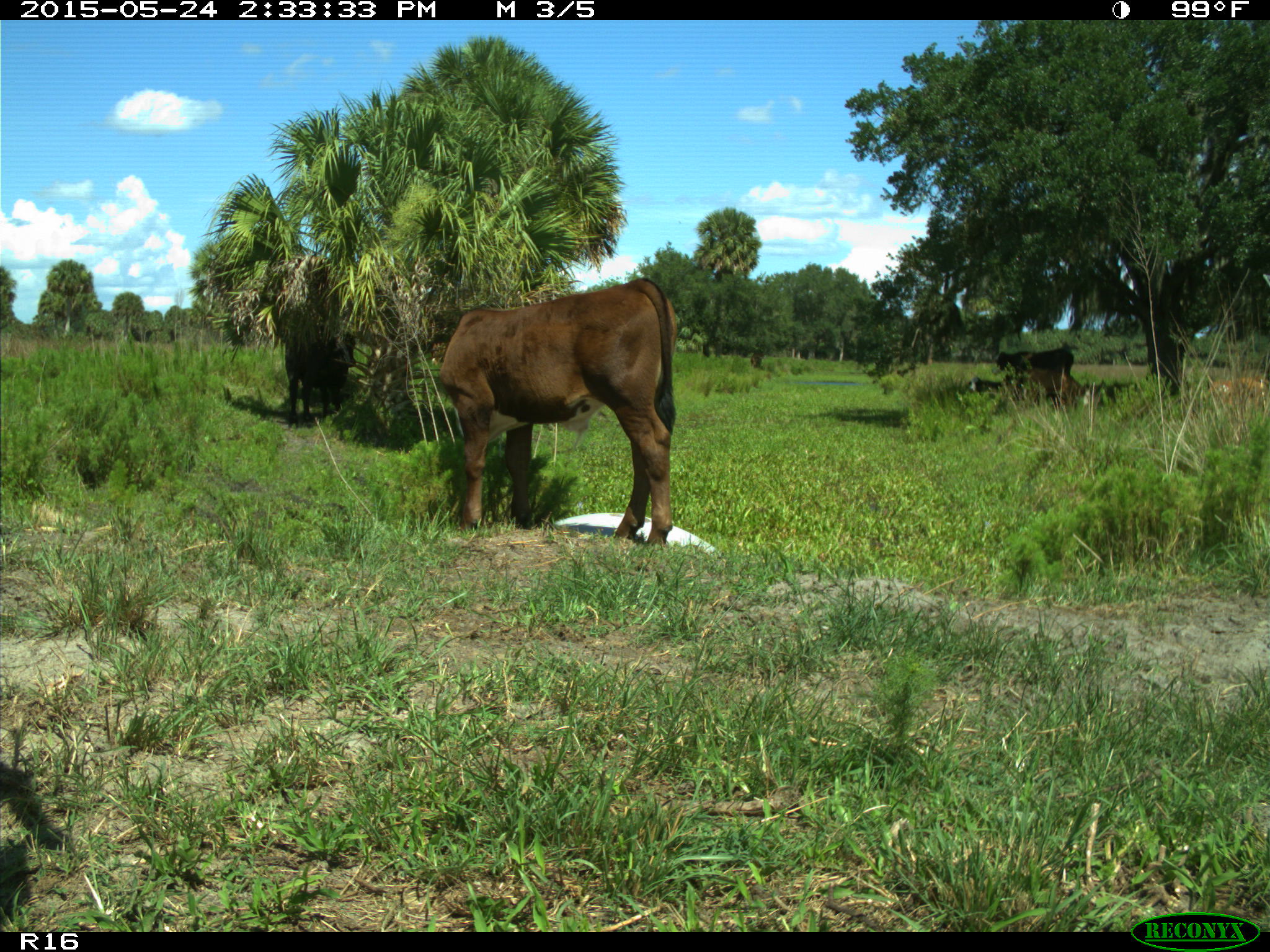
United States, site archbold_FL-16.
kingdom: Animalia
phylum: Chordata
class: Mammalia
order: Artiodactyla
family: Bovidae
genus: Bos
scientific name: Bos taurus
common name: domestic cow